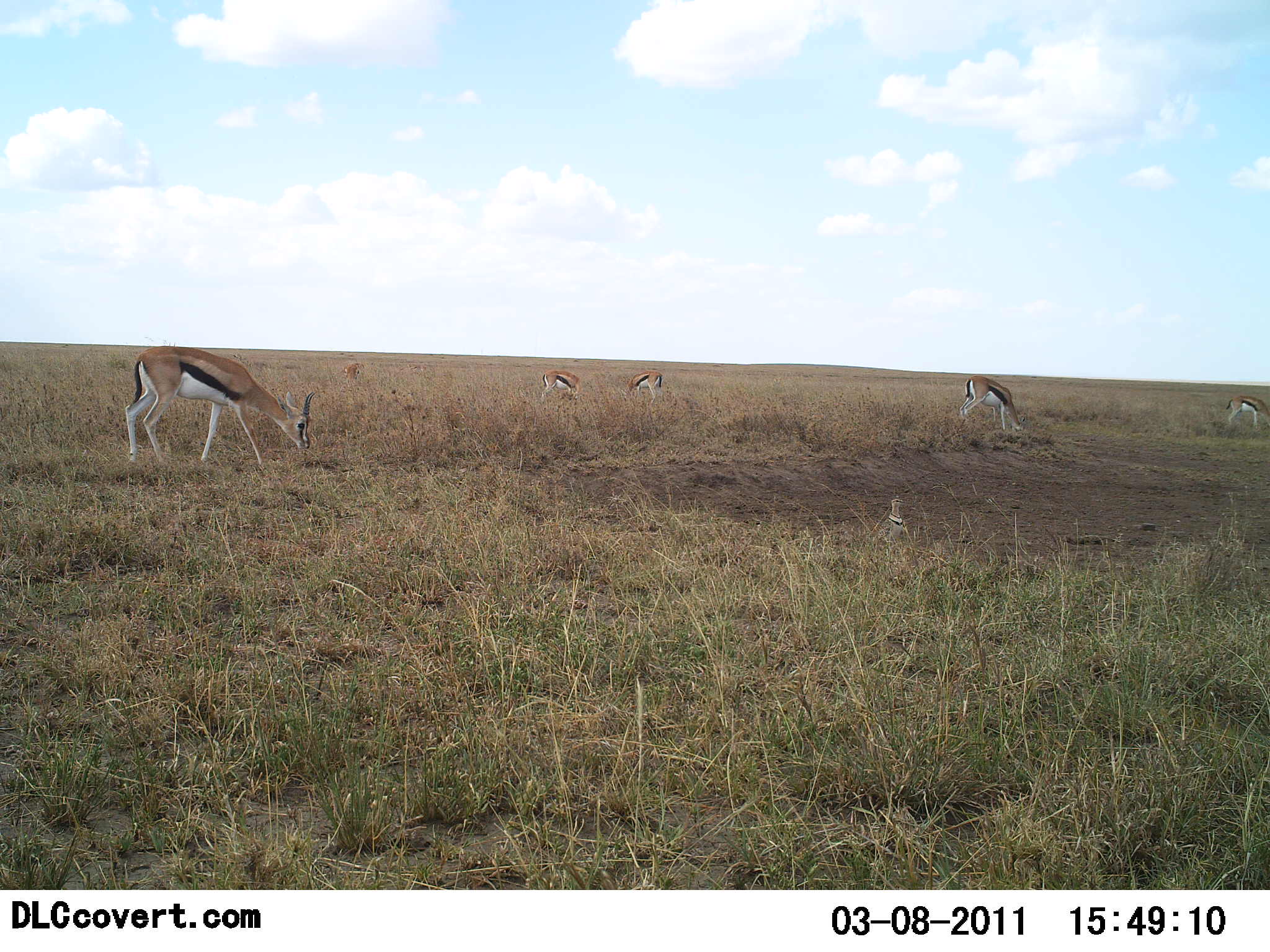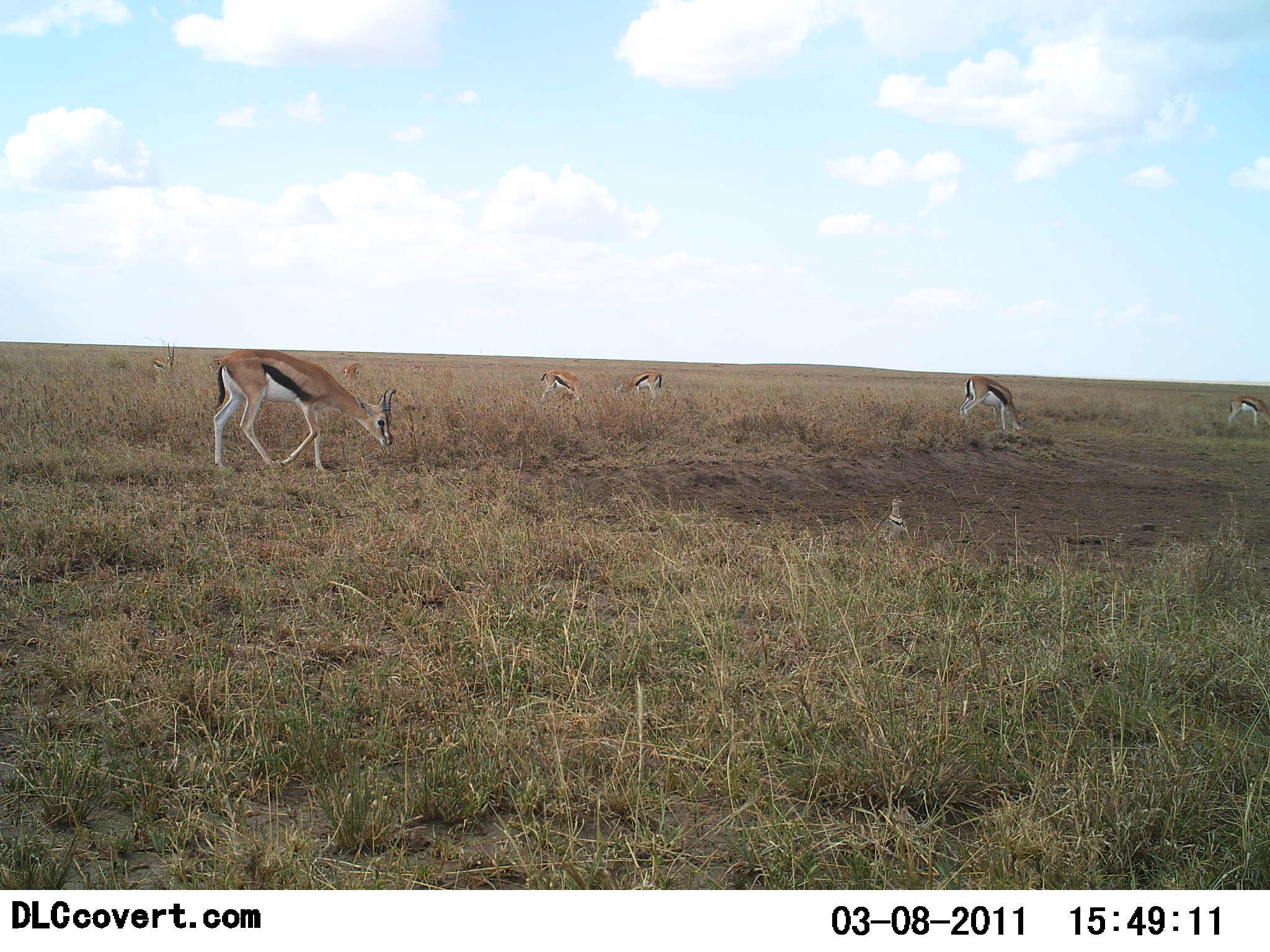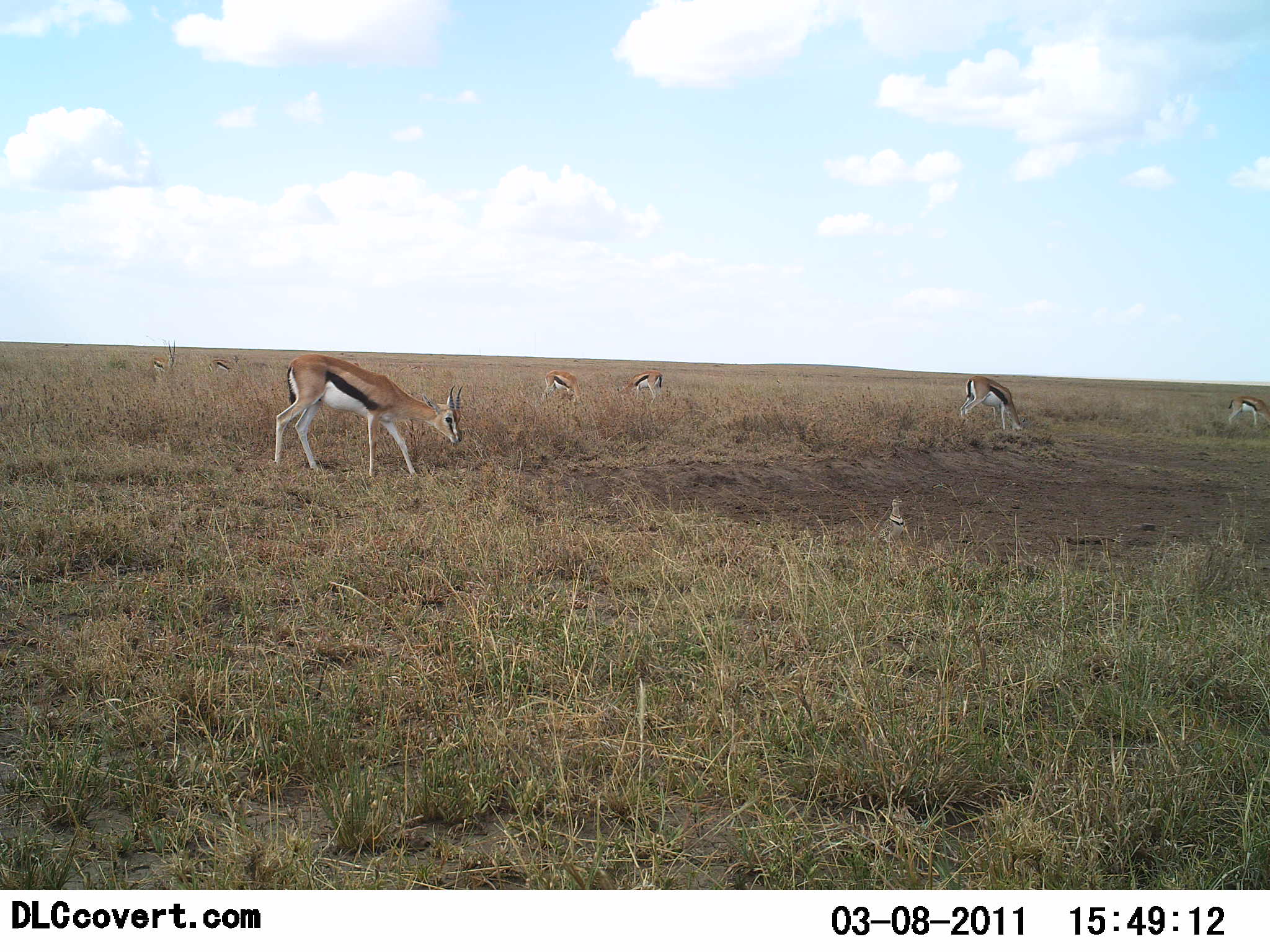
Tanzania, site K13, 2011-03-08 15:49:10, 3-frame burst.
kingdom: Animalia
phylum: Chordata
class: Mammalia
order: Artiodactyla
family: Bovidae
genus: Eudorcas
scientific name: Eudorcas thomsonii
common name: thomson's gazelle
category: gazellethomsons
Gazellethomsons (thomson's gazelle) (Eudorcas thomsonii), count 7. Behavior (volunteer vote fractions): standing 50%, resting 0%, moving 33%, interacting 0%. Young present (vote fraction): 0%. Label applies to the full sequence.